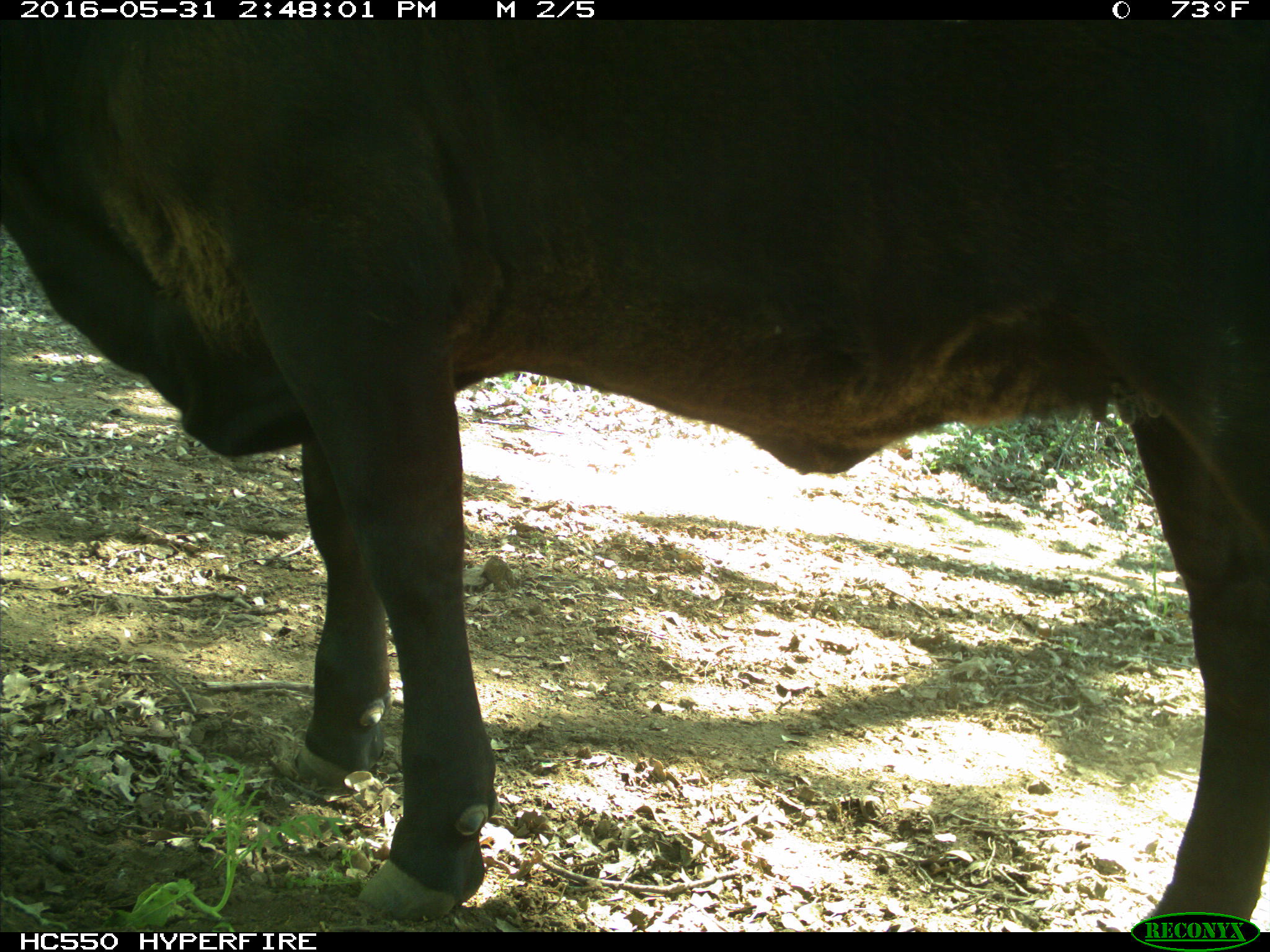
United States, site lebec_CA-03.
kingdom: Animalia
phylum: Chordata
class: Mammalia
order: Artiodactyla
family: Bovidae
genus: Bos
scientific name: Bos taurus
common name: domestic cow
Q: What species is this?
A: Bos taurus (domestic cow).